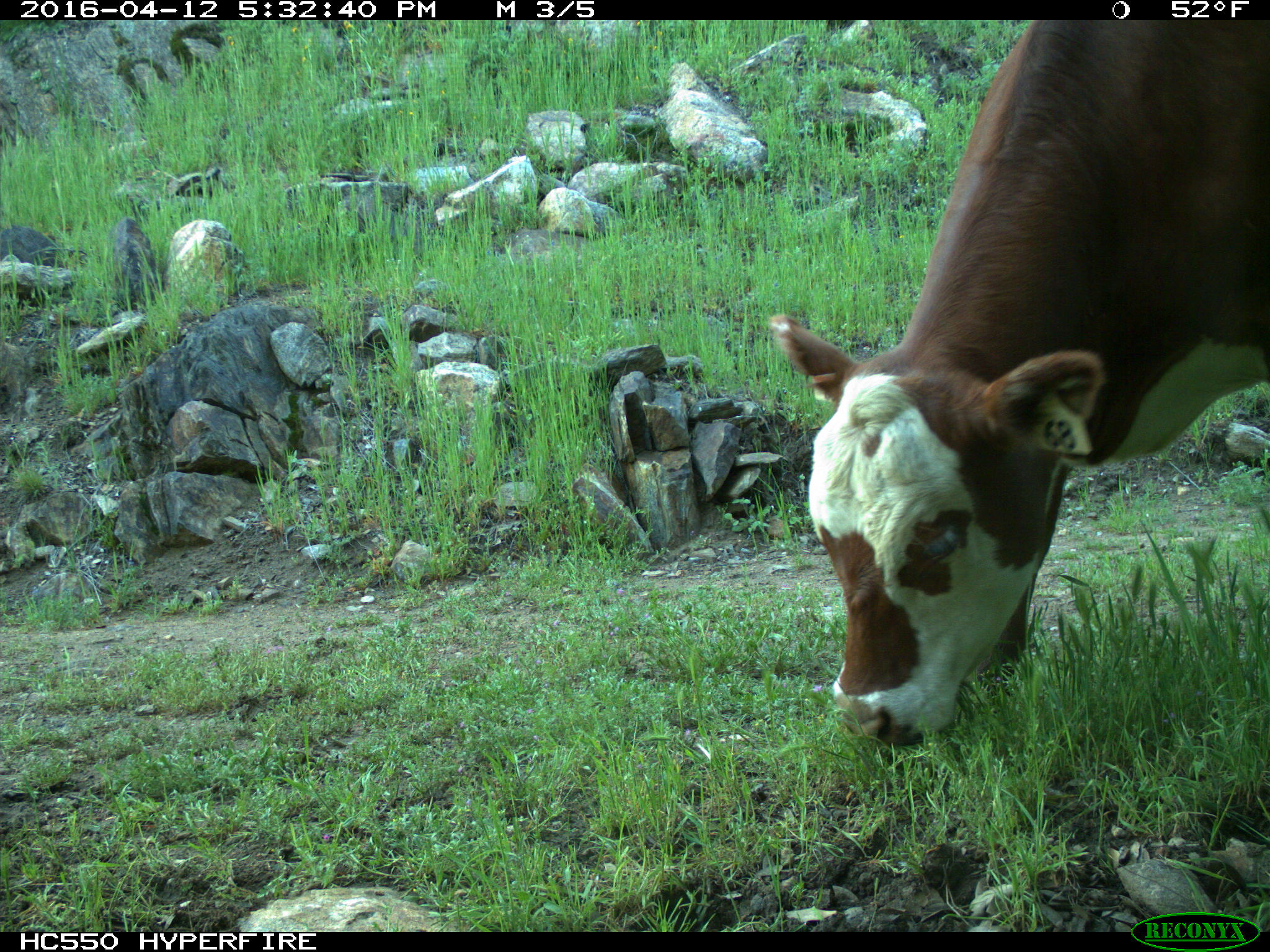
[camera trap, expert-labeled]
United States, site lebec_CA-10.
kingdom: Animalia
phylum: Chordata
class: Mammalia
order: Artiodactyla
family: Bovidae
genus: Bos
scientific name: Bos taurus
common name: domestic cow